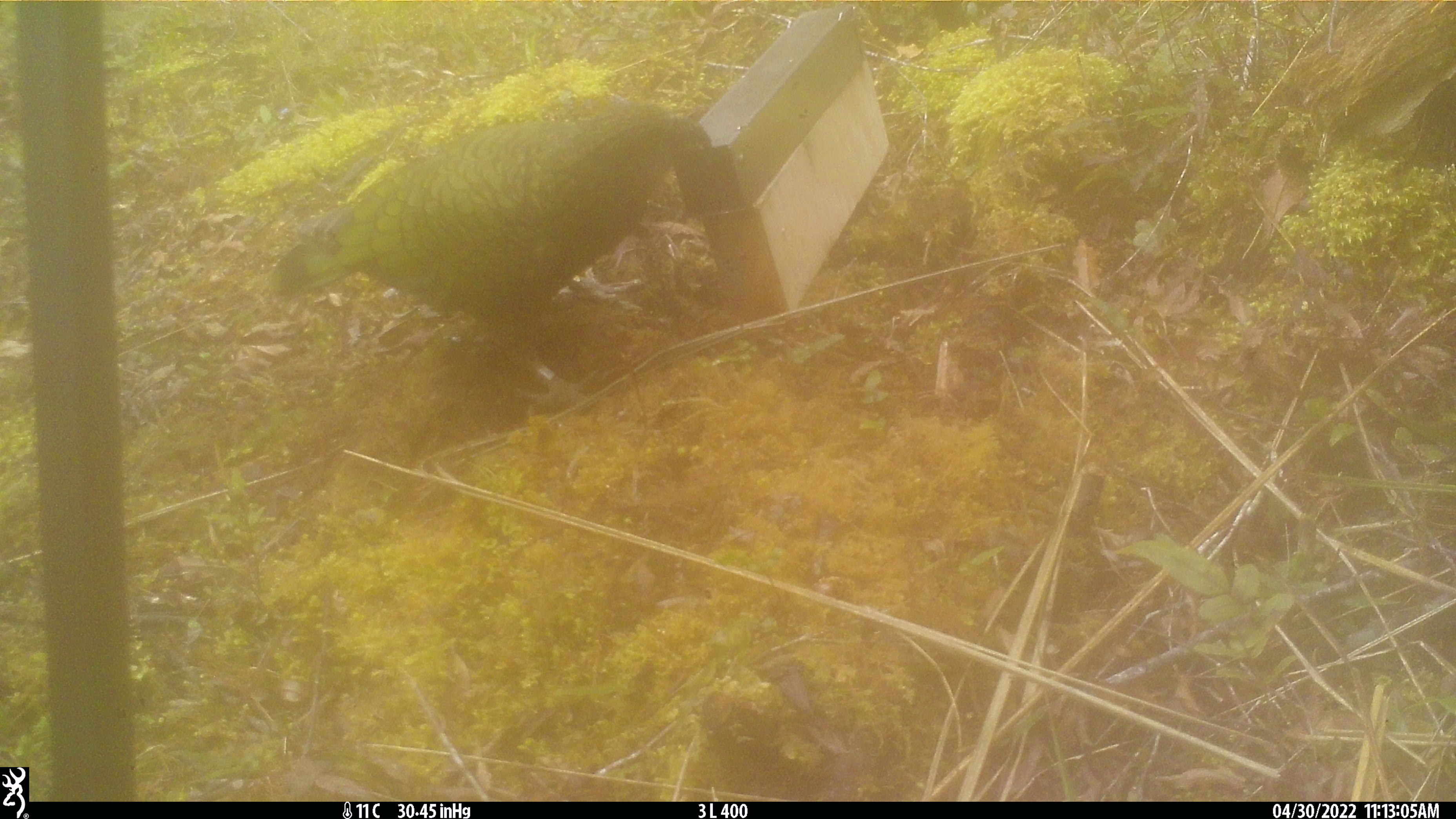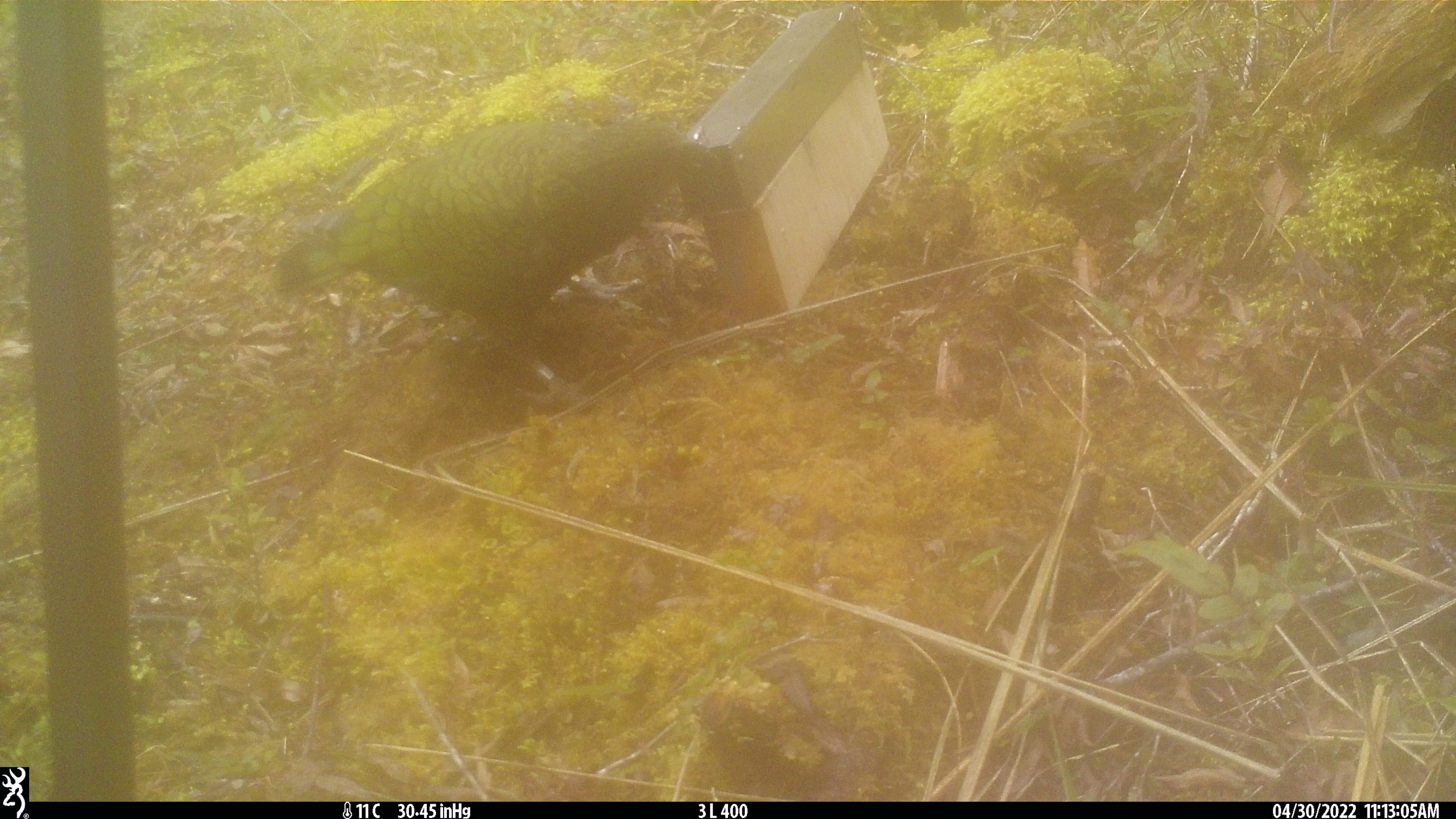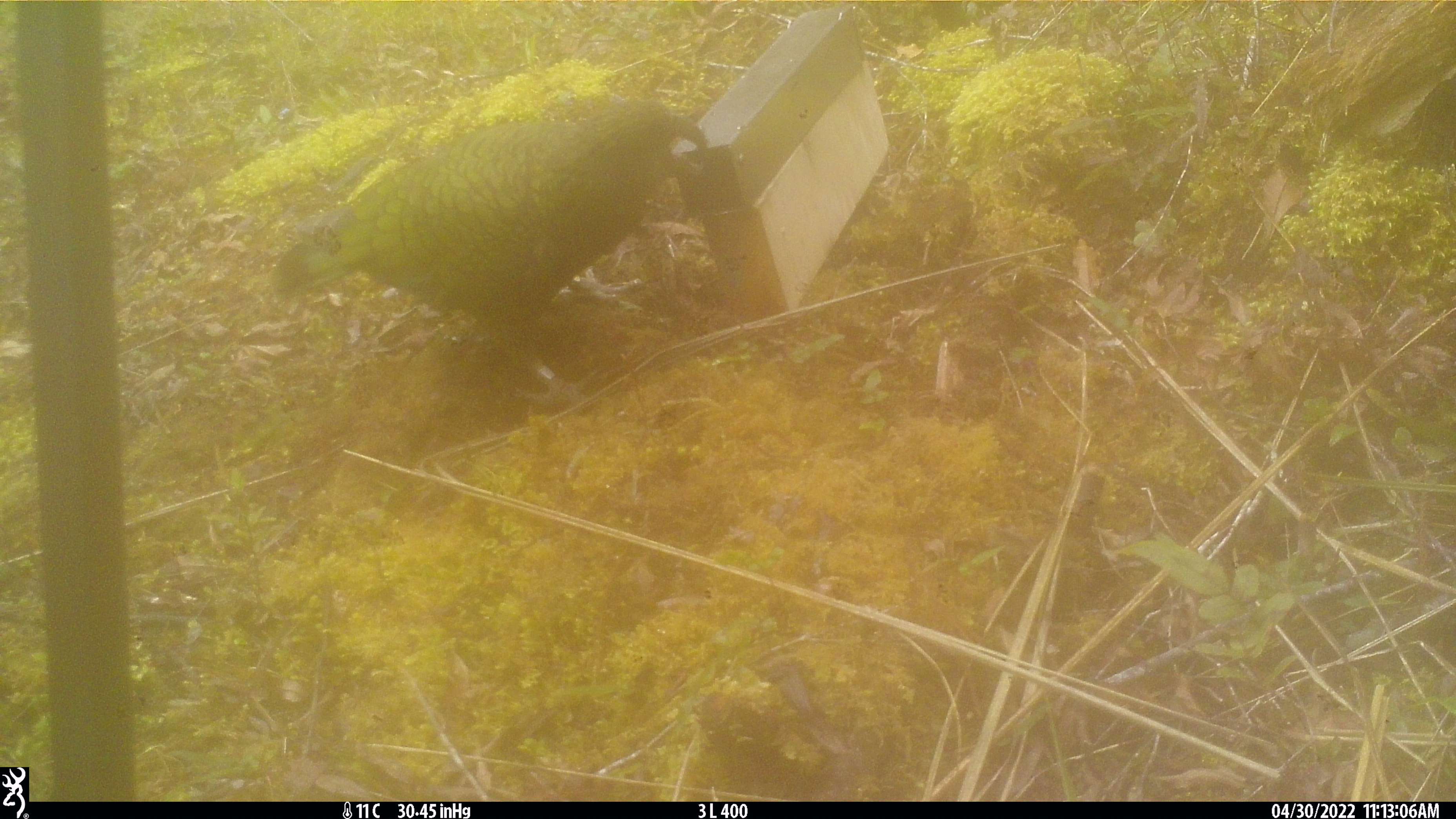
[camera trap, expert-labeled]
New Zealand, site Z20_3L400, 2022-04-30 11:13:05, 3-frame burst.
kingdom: Animalia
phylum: Chordata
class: Aves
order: Psittaciformes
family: Strigopidae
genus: Nestor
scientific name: Nestor notabilis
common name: kea